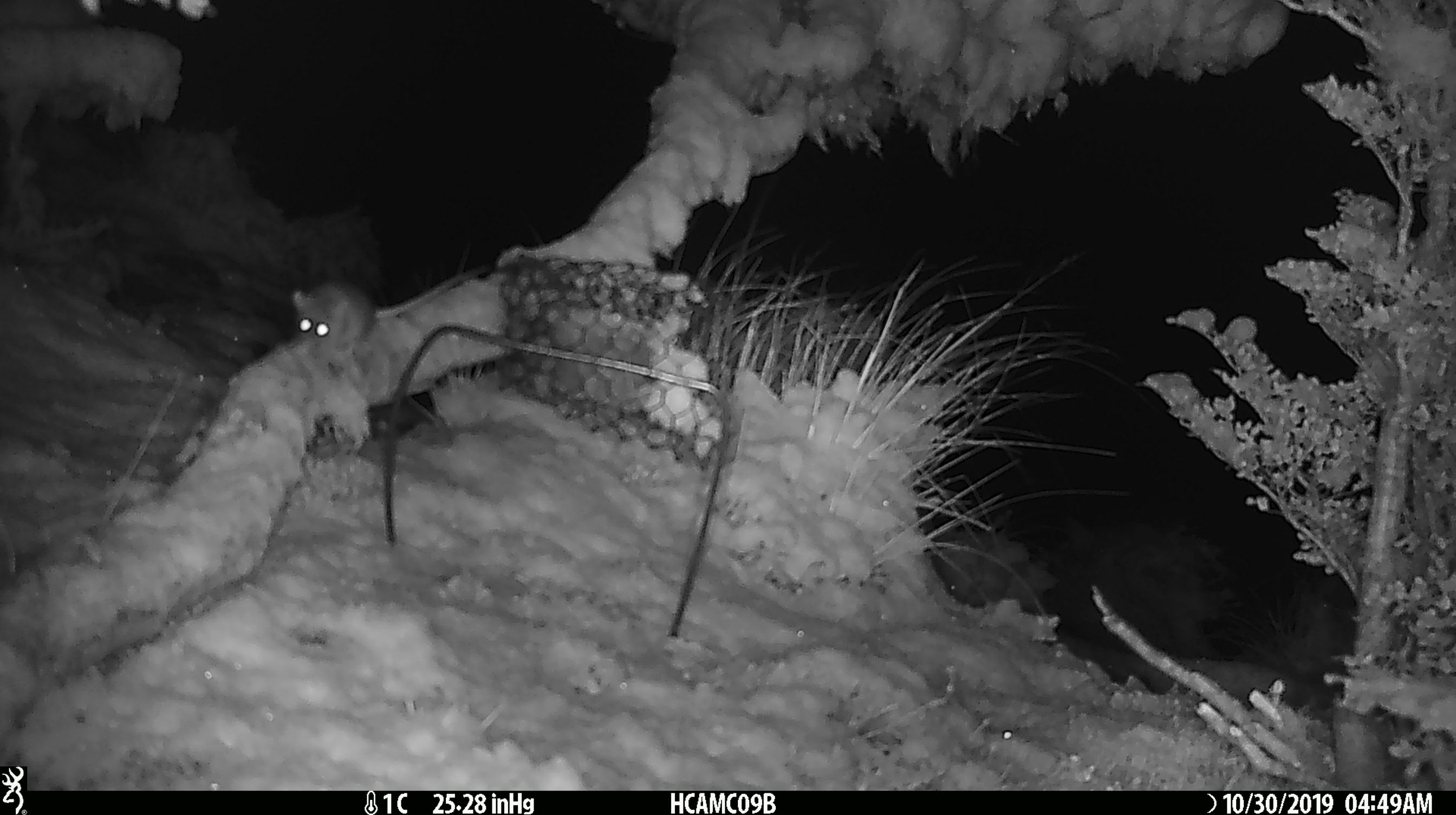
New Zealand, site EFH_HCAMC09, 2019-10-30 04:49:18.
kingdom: Animalia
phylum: Chordata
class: Mammalia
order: Rodentia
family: Muridae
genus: Mus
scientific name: Mus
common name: mouse